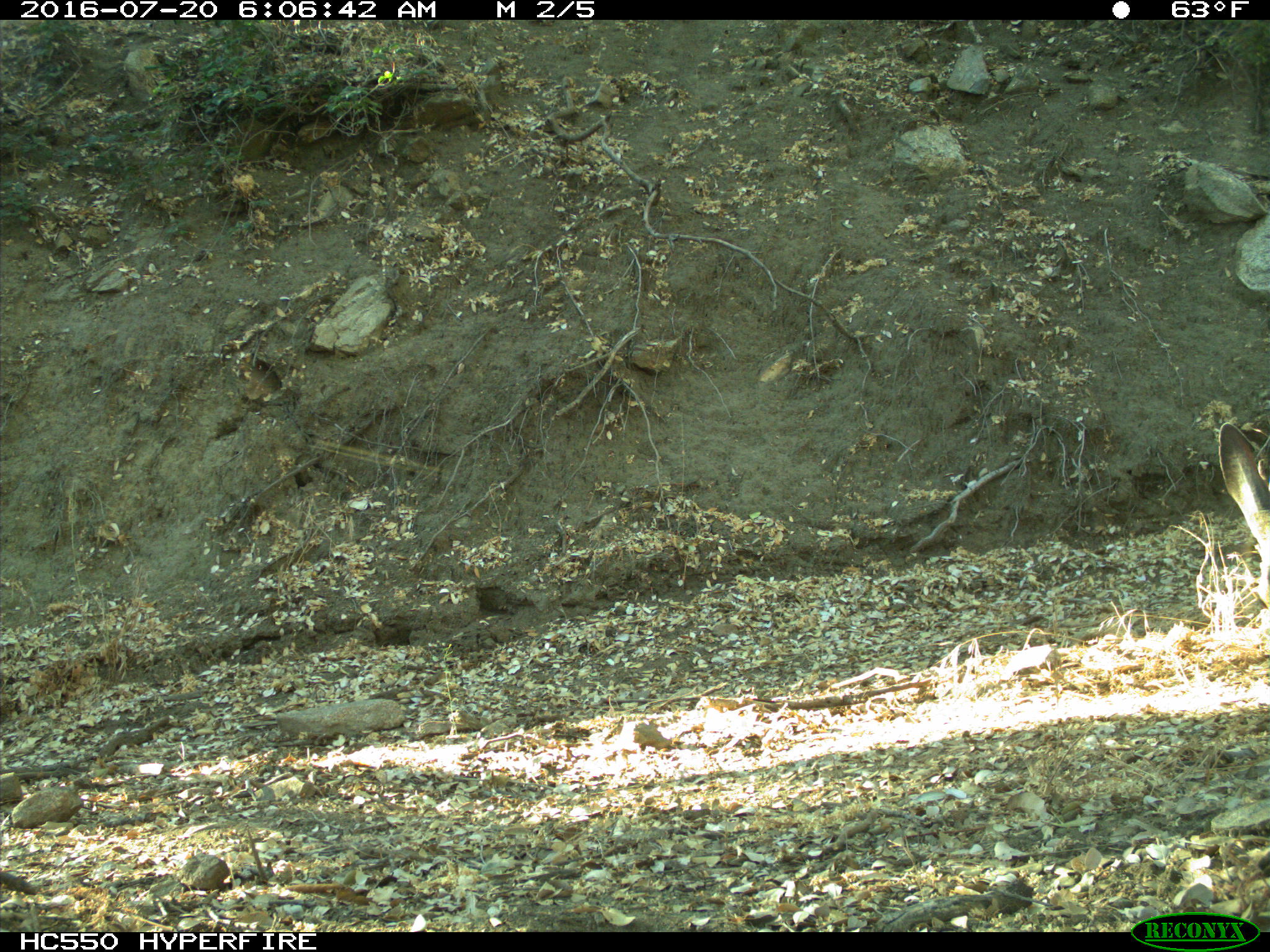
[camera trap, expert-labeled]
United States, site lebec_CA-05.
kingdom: Animalia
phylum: Chordata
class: Mammalia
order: Artiodactyla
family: Cervidae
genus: Odocoileus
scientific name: Odocoileus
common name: deer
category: unidentified deer